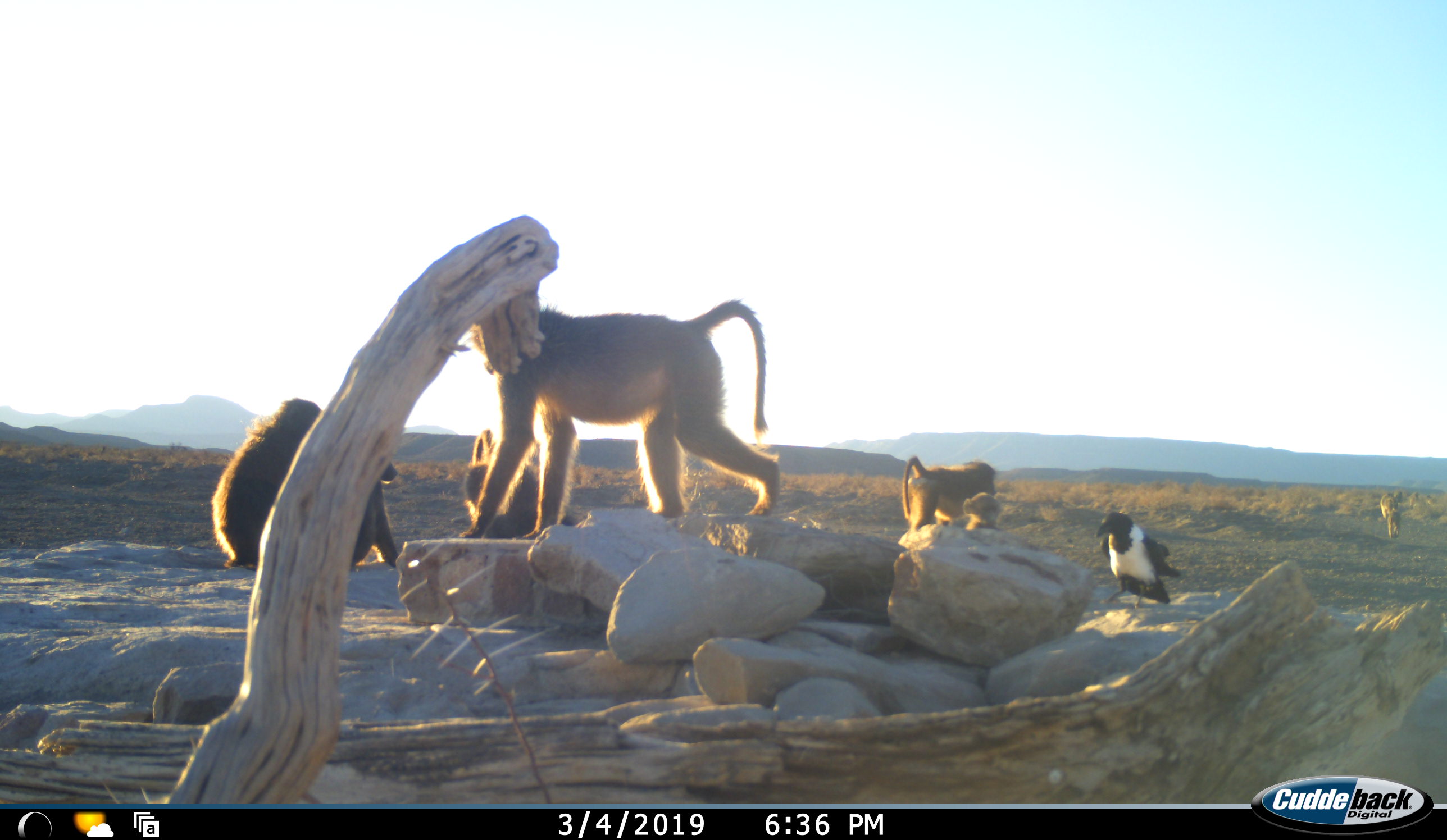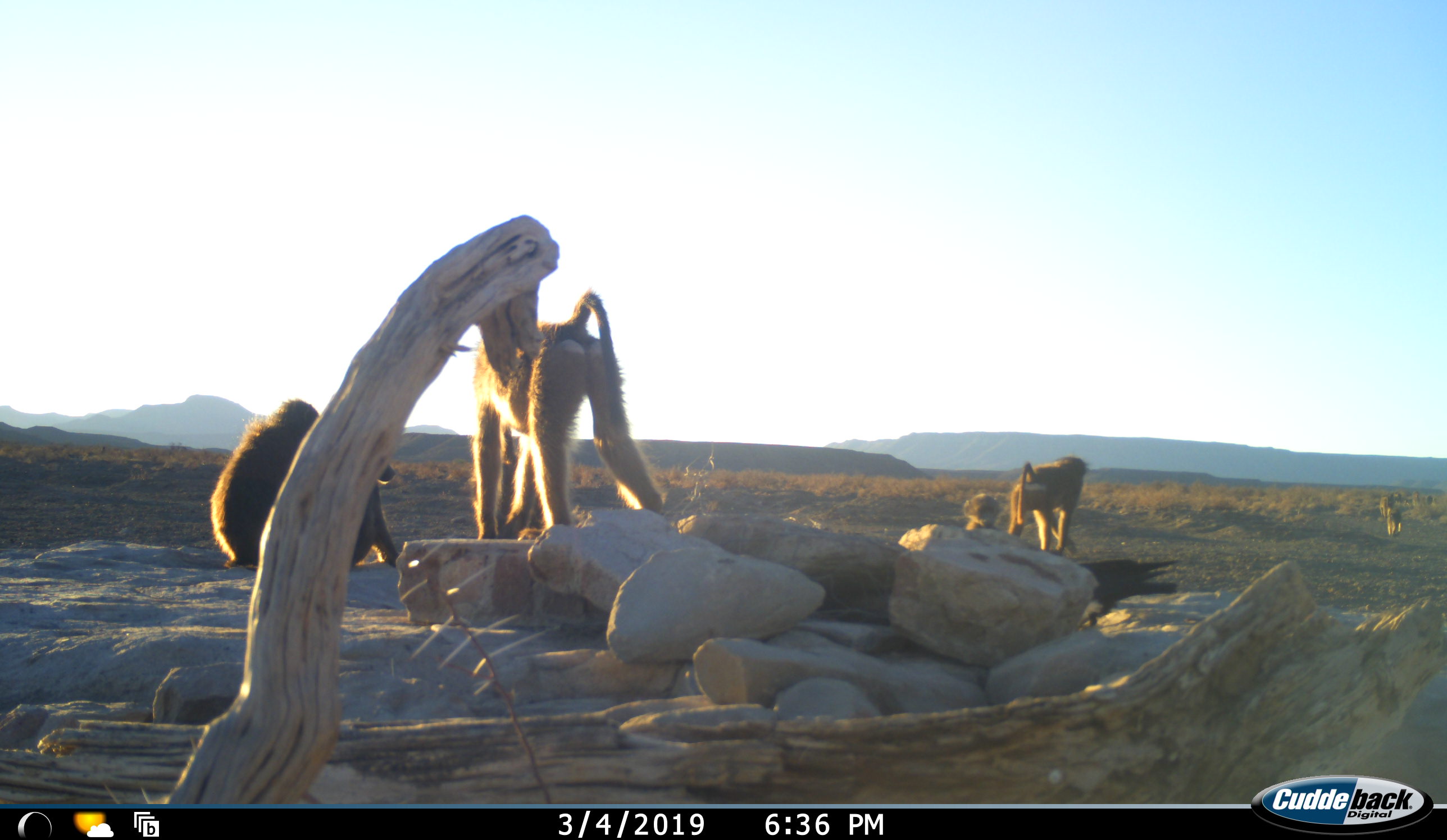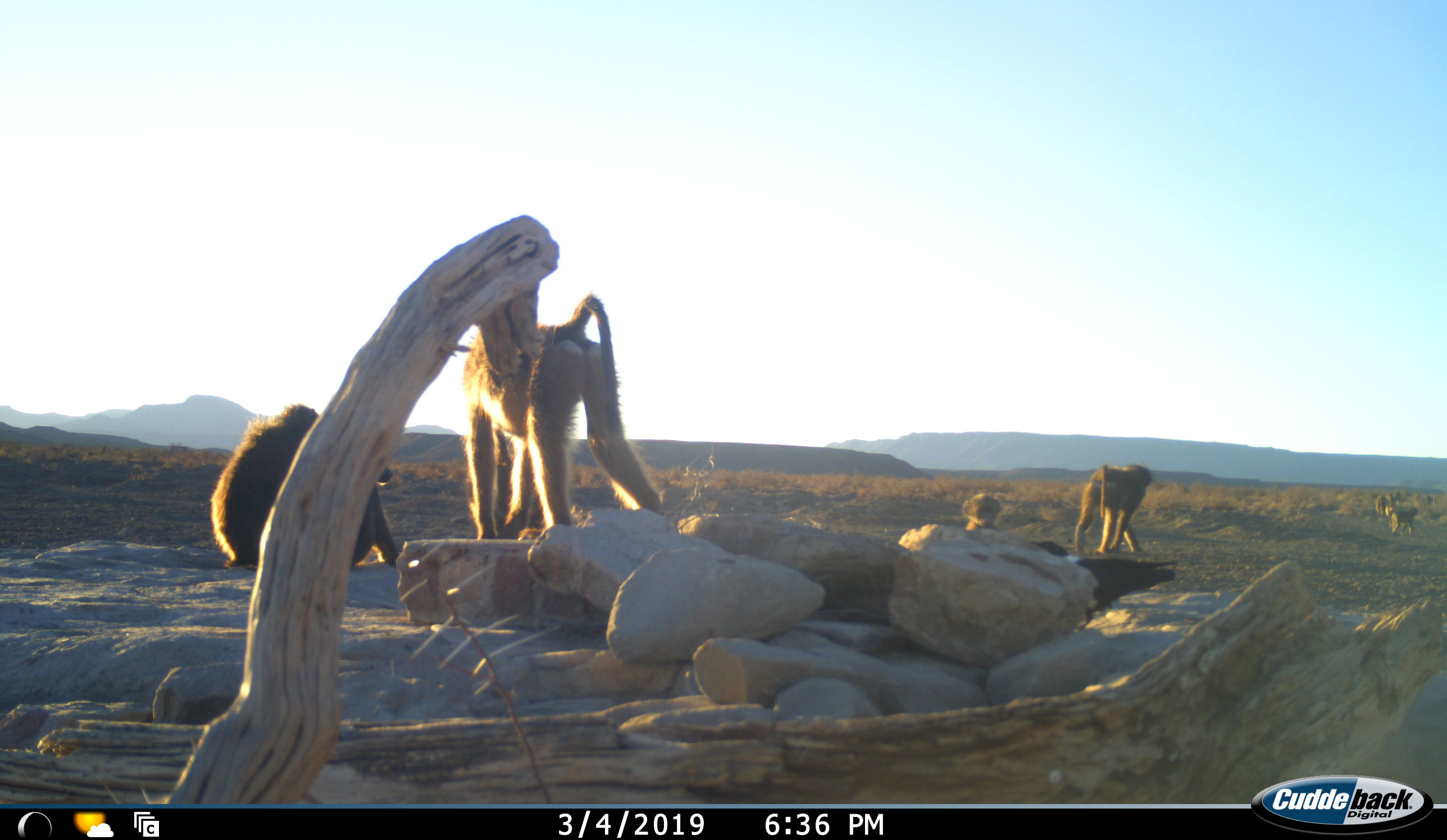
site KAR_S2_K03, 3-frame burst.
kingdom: Animalia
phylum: Chordata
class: Mammalia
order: Primates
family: Cercopithecidae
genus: Papio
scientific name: Papio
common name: baboon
Baboon (Papio), count 7. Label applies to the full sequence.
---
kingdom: Animalia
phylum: Chordata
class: Aves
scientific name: Aves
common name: bird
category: birdother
Birdother (bird) (Aves), count 1. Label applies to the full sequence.